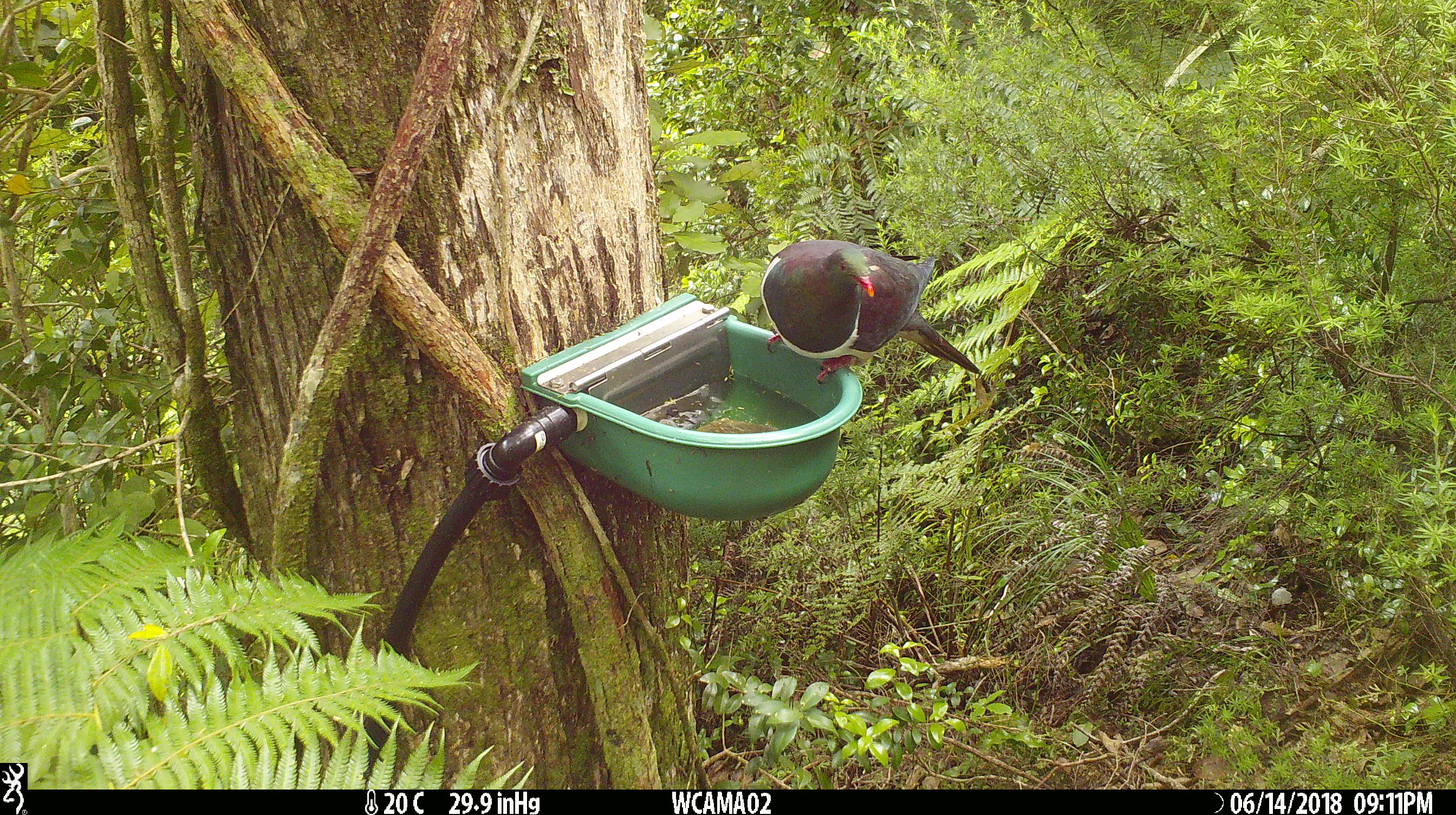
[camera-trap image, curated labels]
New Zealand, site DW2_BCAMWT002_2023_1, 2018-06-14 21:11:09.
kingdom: Animalia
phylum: Chordata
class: Aves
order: Columbiformes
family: Columbidae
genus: Hemiphaga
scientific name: Hemiphaga novaeseelandiae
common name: new zealand pigeon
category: kereru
Kereru (new zealand pigeon) (Hemiphaga novaeseelandiae).